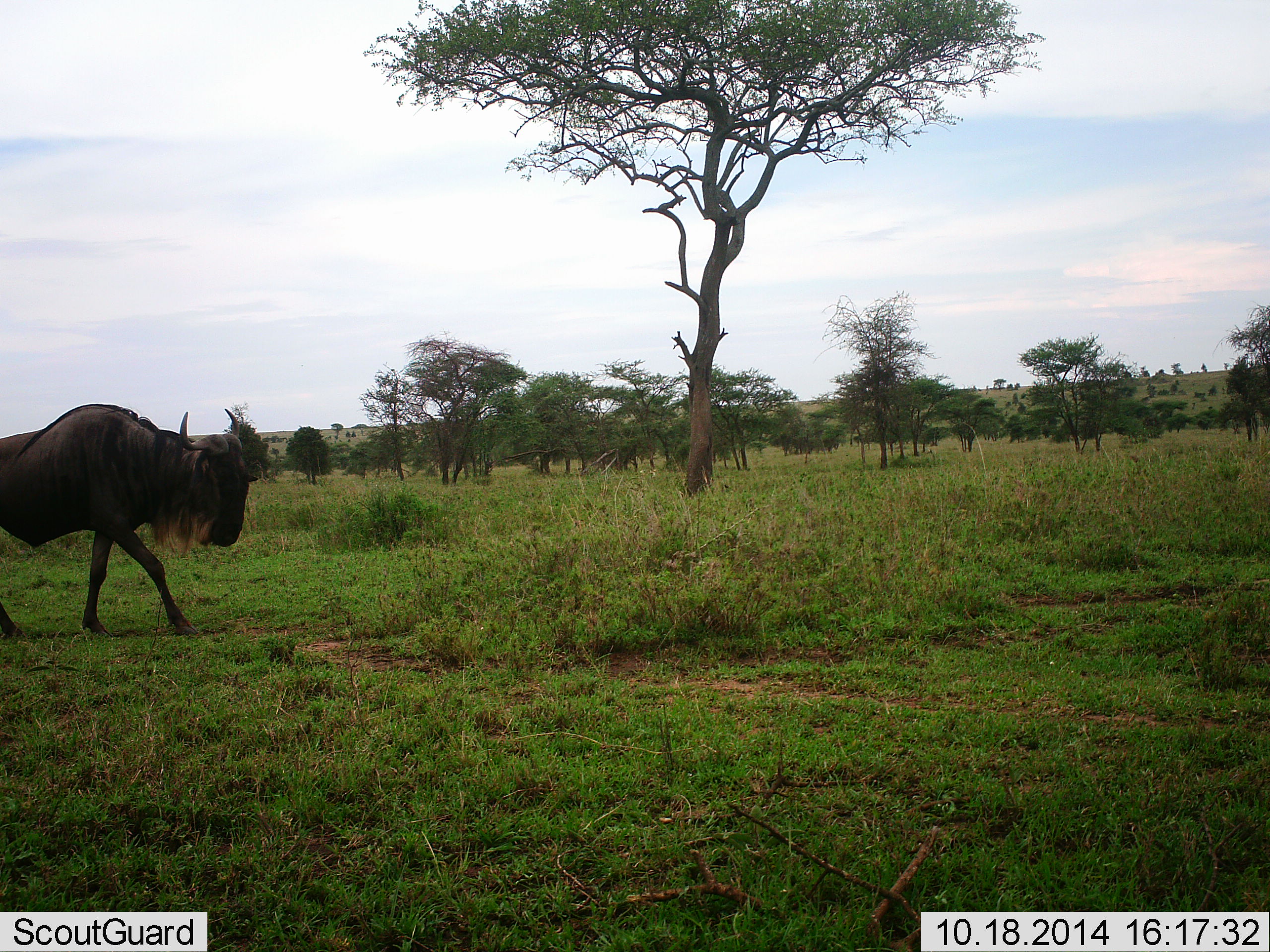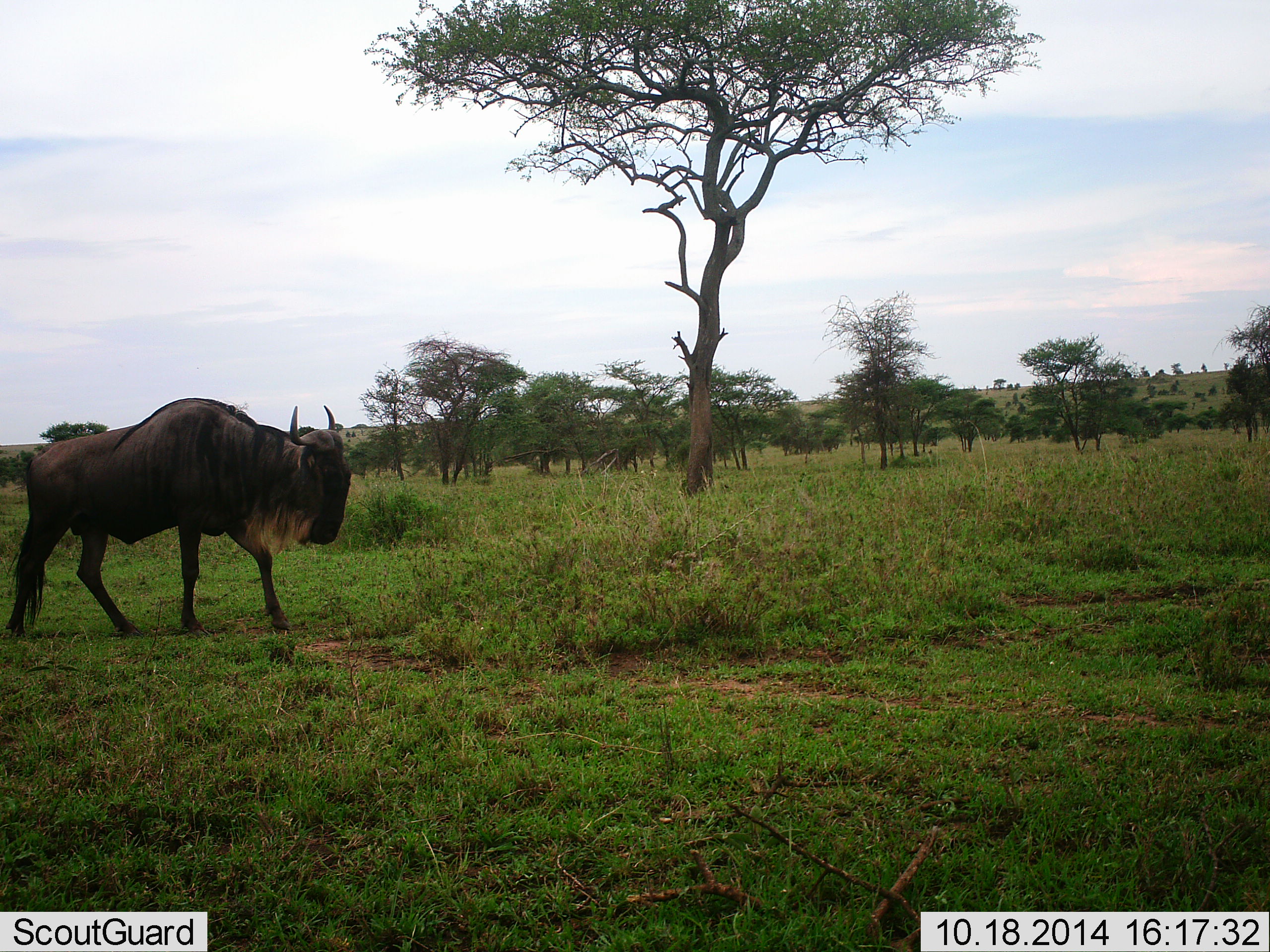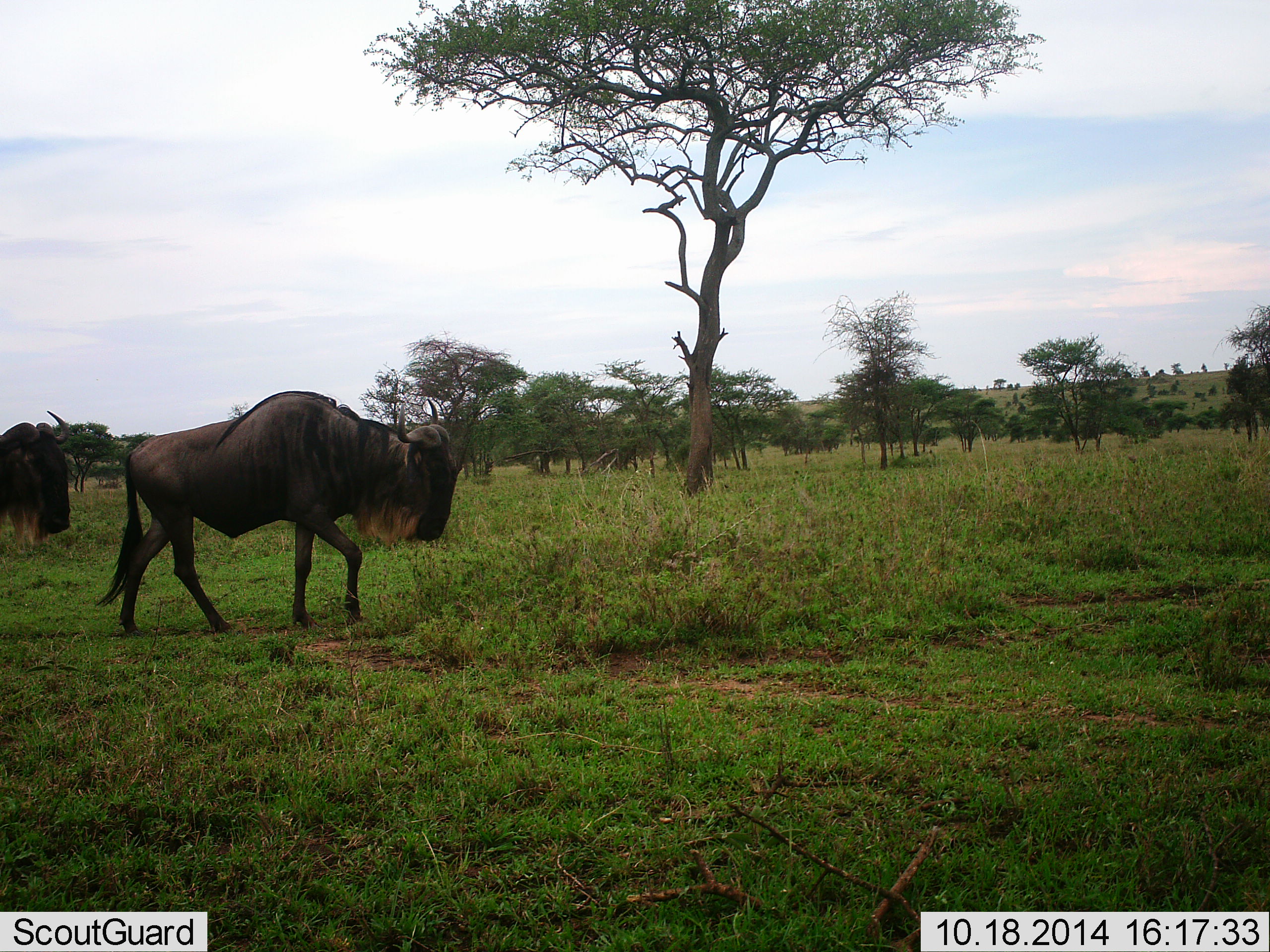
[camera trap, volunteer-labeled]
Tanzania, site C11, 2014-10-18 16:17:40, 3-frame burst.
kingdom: Animalia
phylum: Chordata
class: Mammalia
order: Artiodactyla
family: Bovidae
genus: Connochaetes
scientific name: Connochaetes taurinus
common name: blue wildebeest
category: wildebeest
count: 2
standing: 0%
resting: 0%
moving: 100%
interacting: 0%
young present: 0%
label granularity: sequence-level